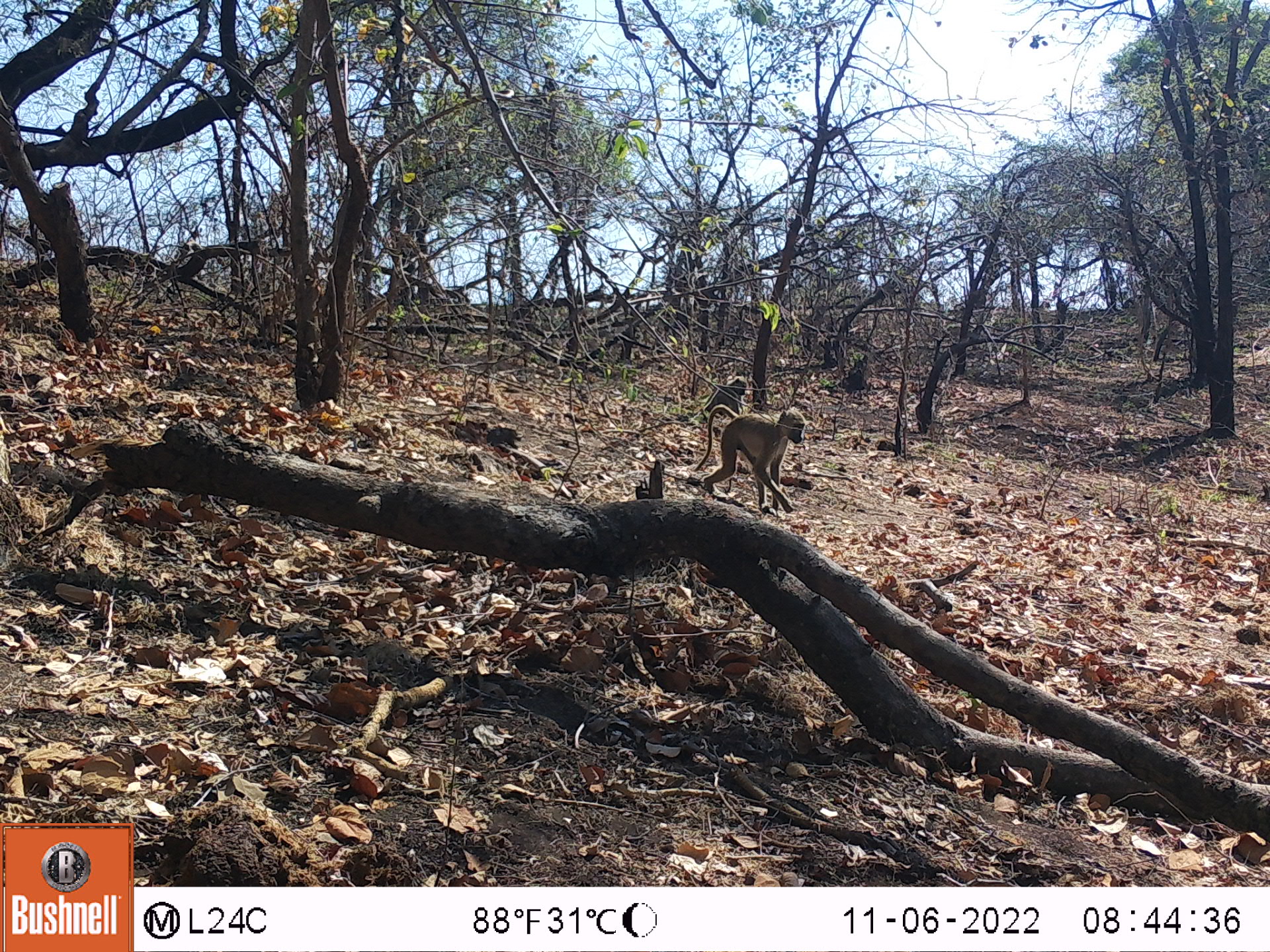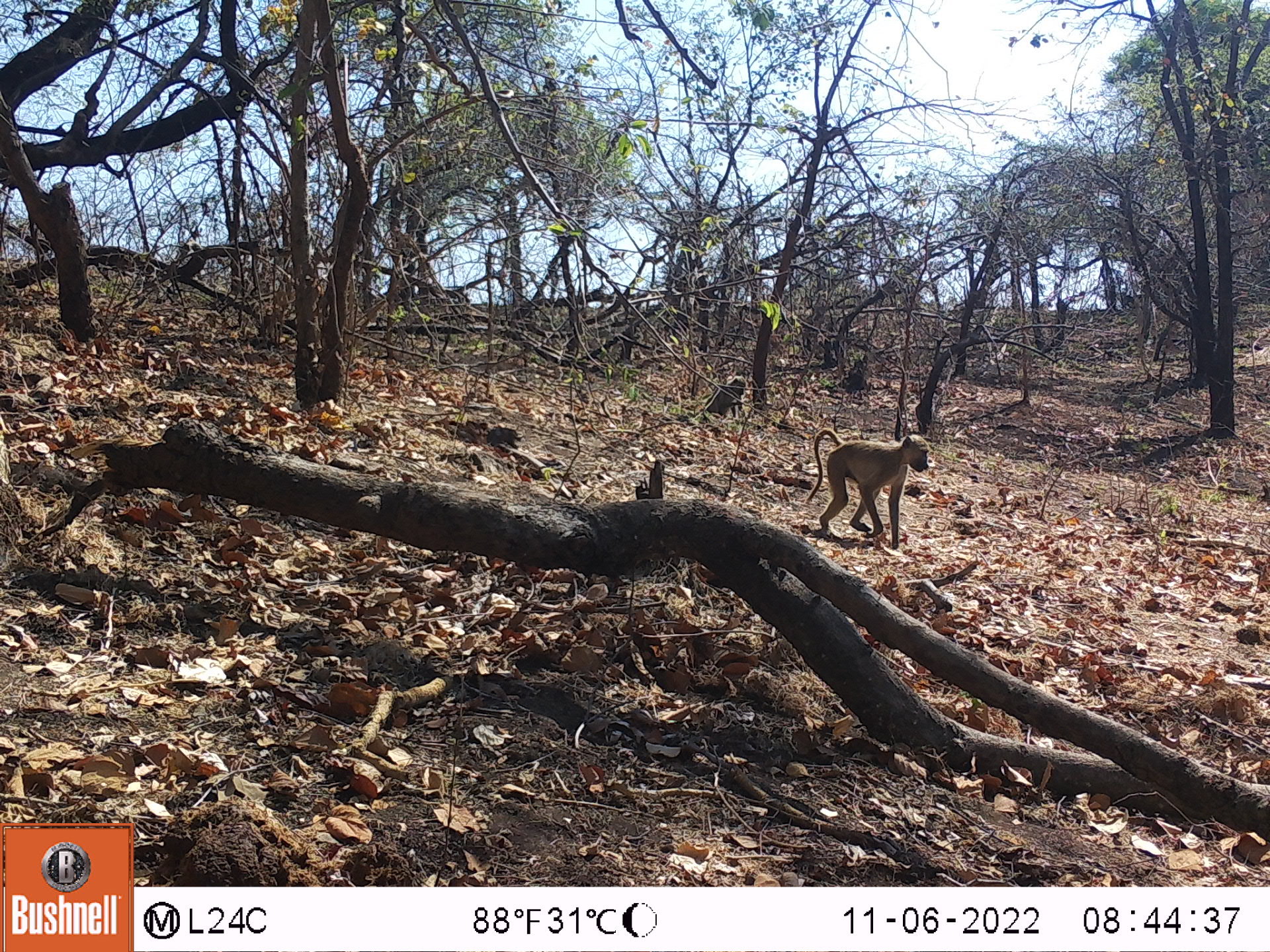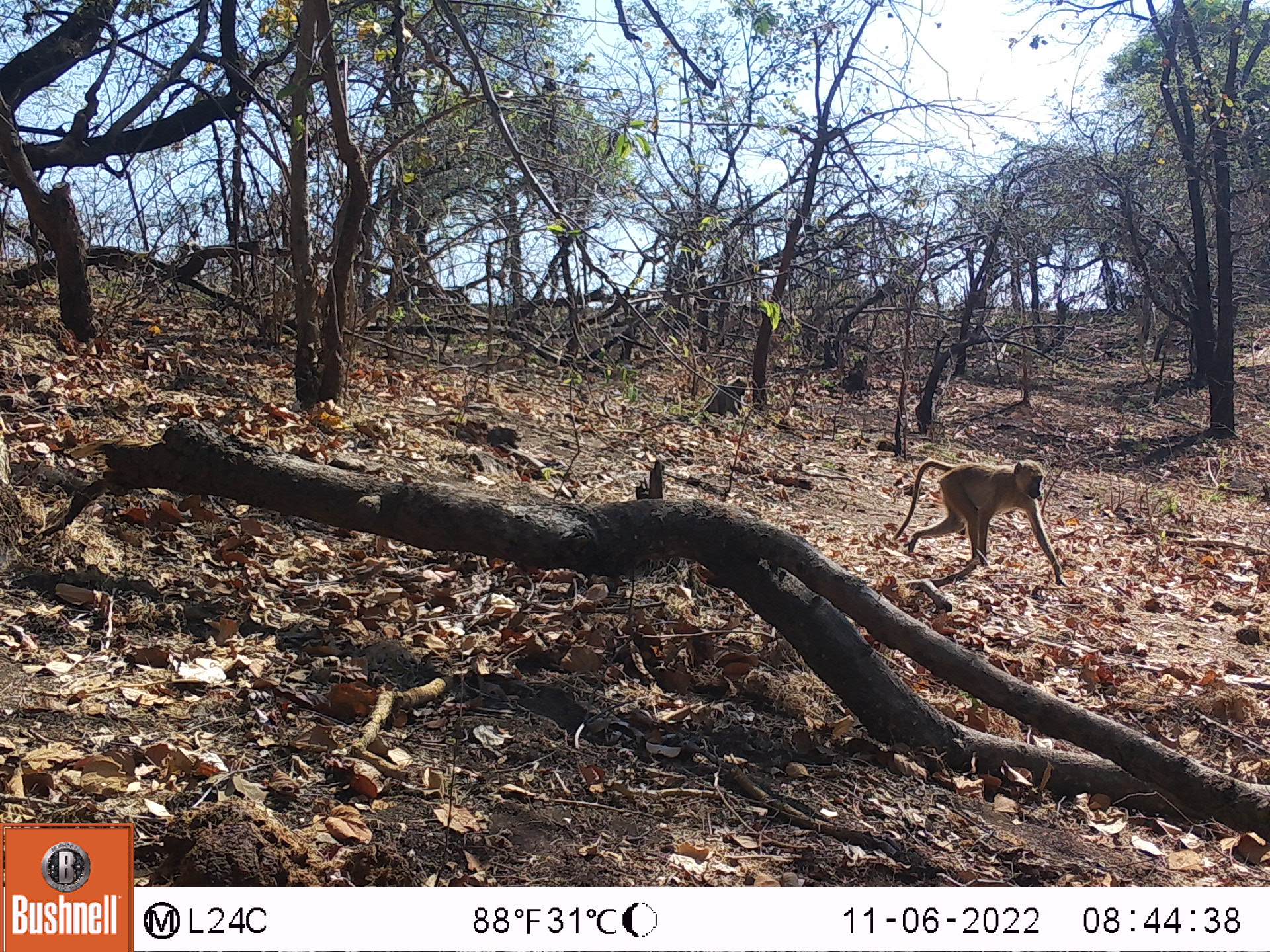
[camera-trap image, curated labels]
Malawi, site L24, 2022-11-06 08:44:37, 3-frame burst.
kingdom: Animalia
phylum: Chordata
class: Mammalia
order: Primates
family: Cercopithecidae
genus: Papio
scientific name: Papio cynocephalus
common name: yellow baboon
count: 2